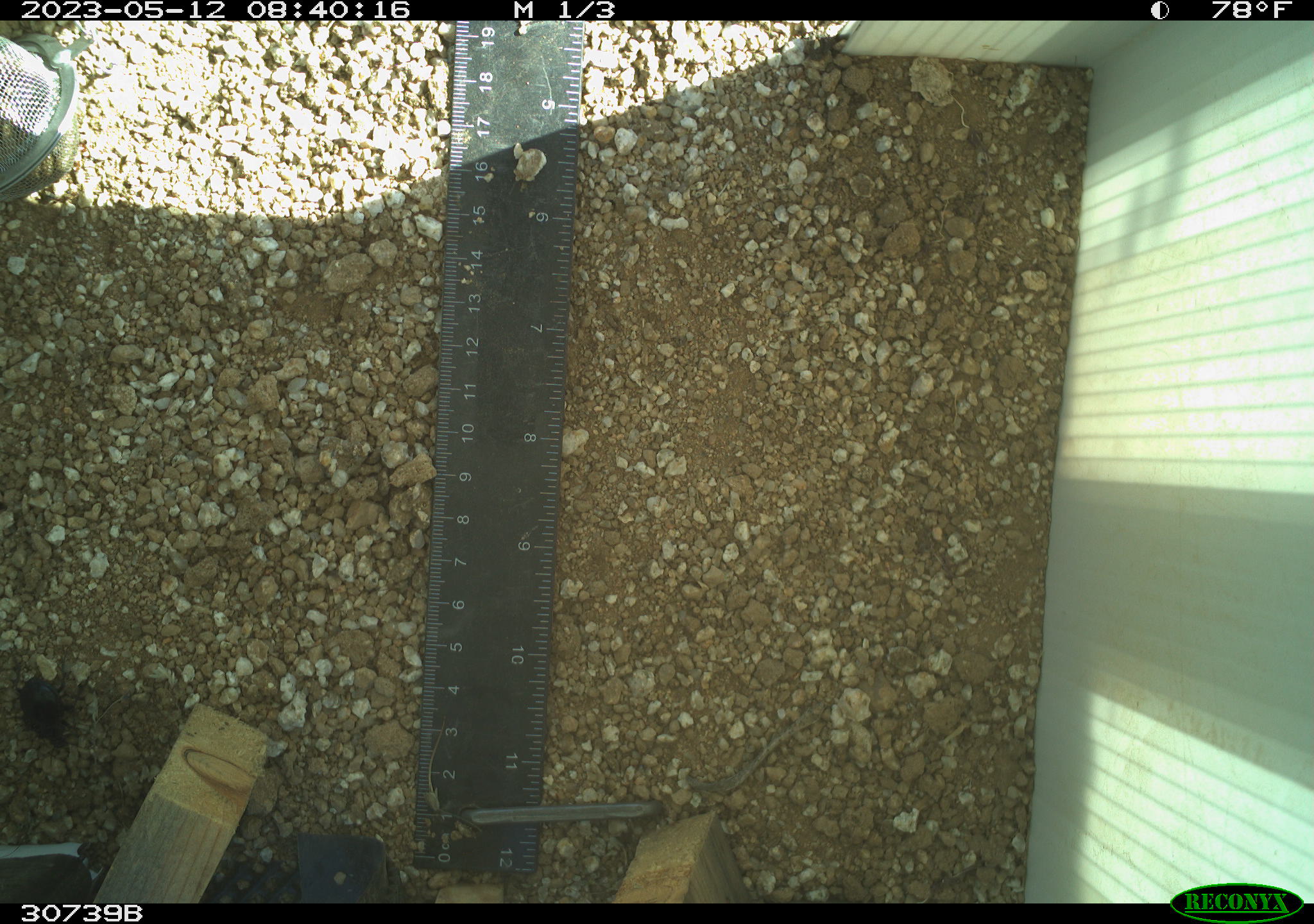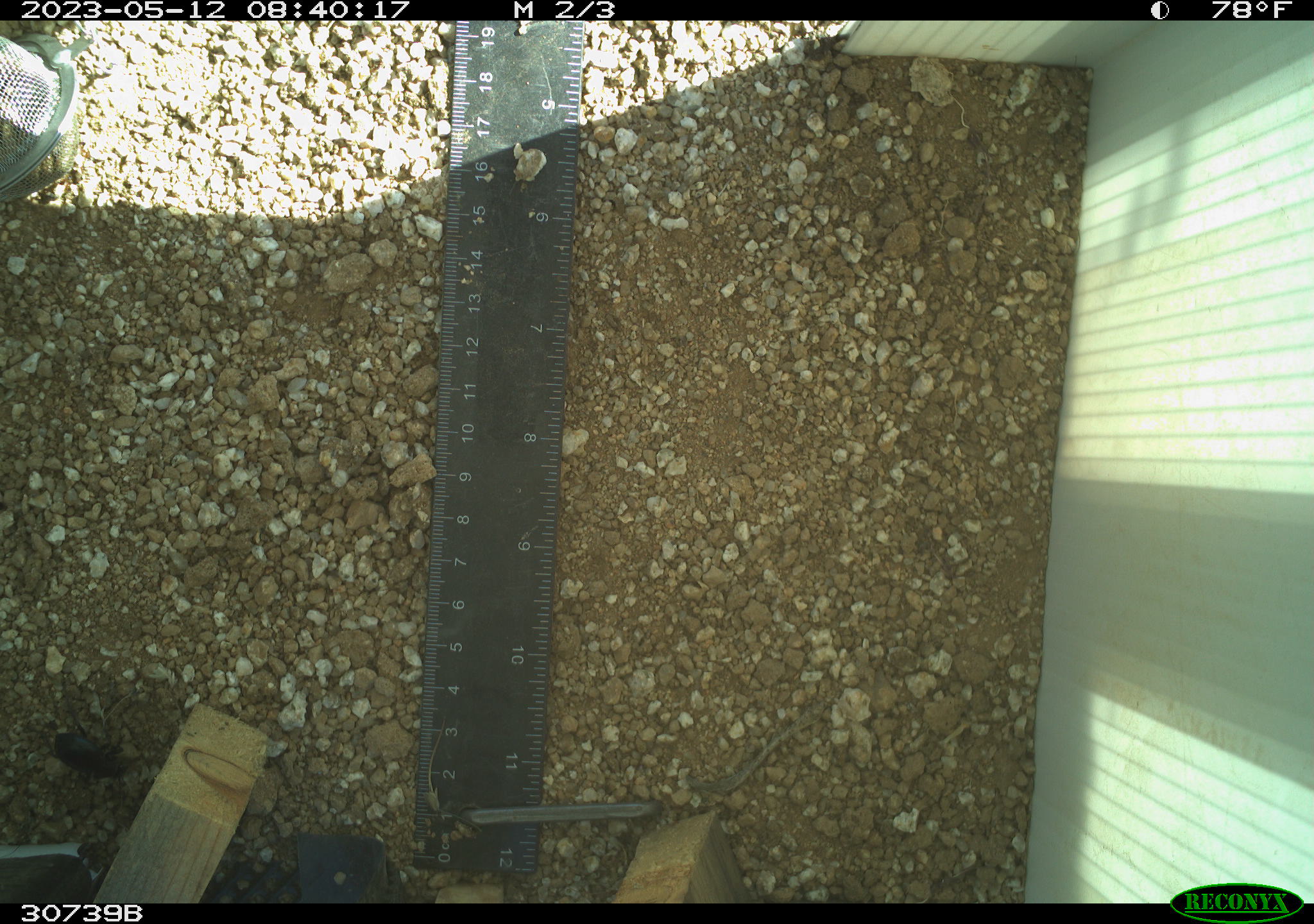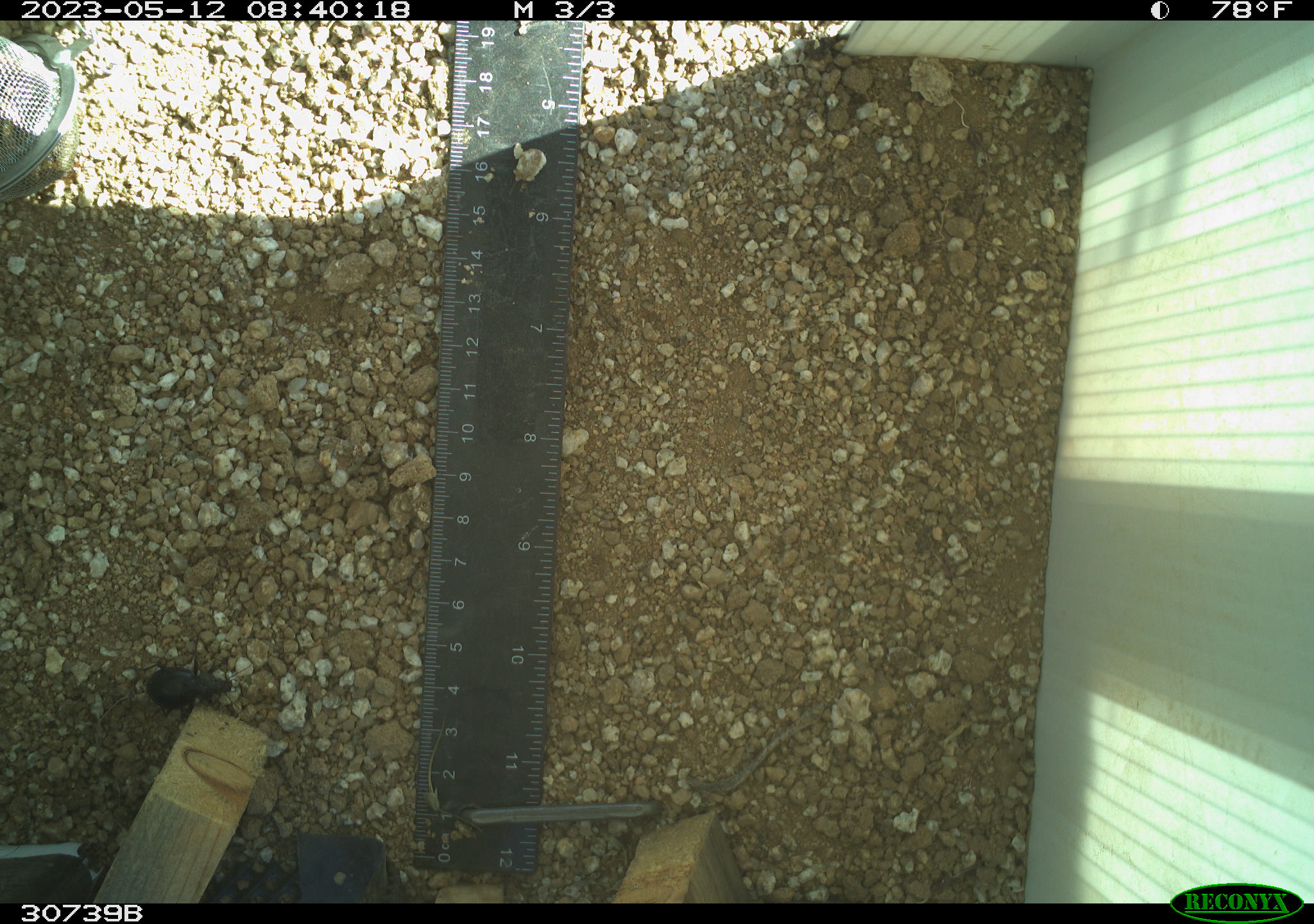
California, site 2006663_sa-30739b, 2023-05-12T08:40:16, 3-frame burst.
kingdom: Animalia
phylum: Arthropoda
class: Insecta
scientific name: Insecta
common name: insect